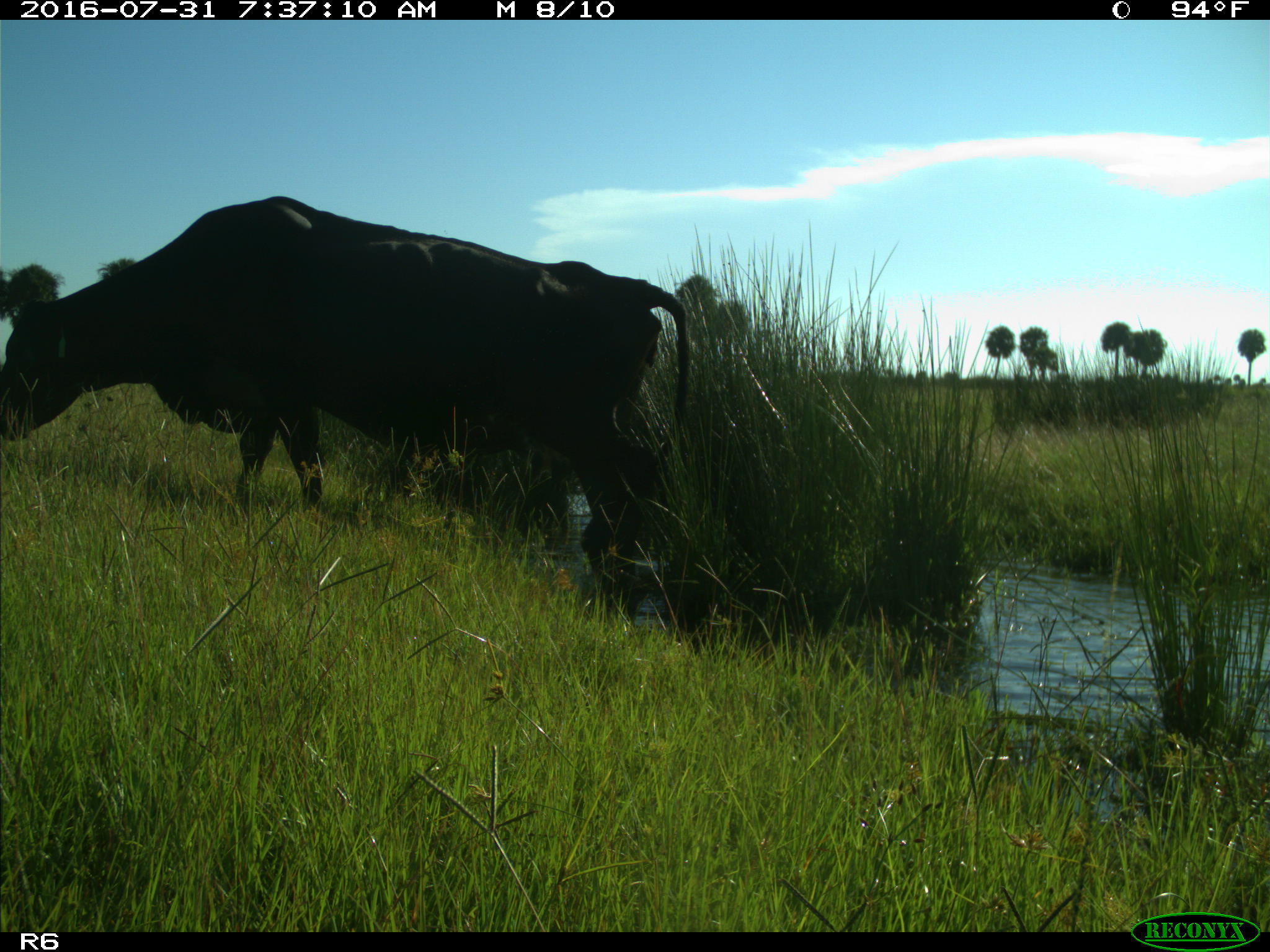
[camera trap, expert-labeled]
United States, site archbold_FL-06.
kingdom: Animalia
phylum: Chordata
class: Mammalia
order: Artiodactyla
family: Bovidae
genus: Bos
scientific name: Bos taurus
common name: domestic cow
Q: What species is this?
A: Bos taurus (domestic cow).